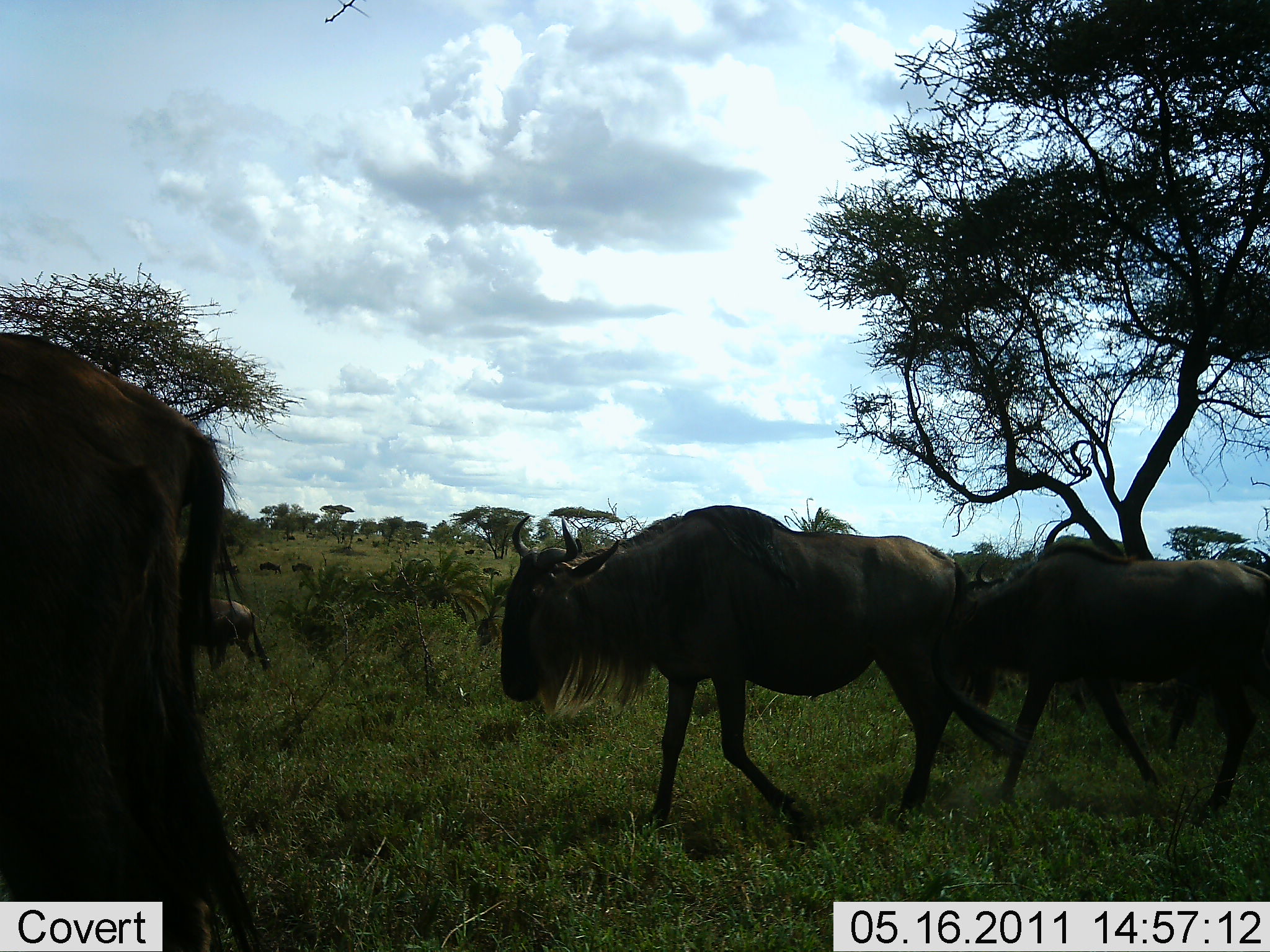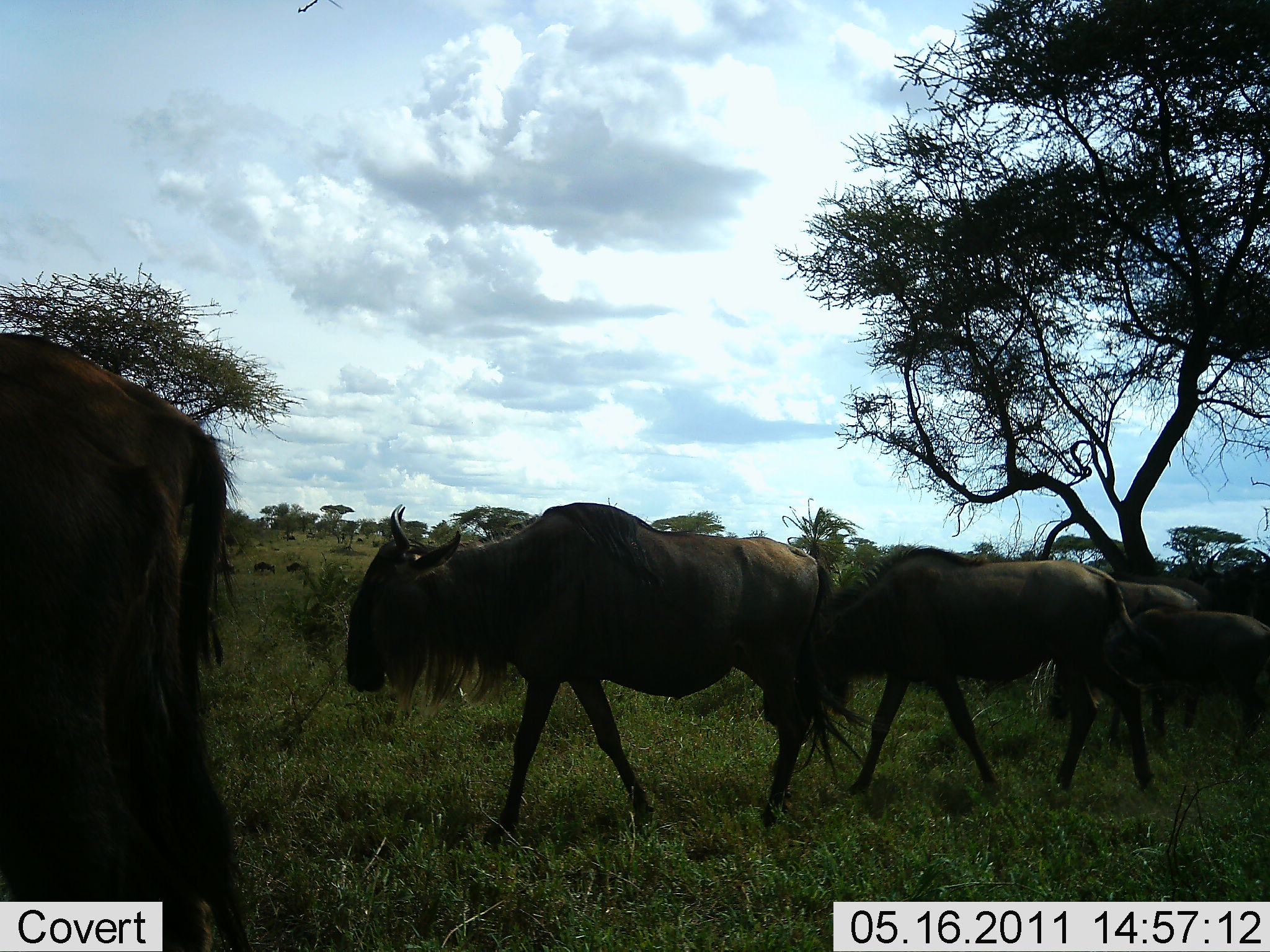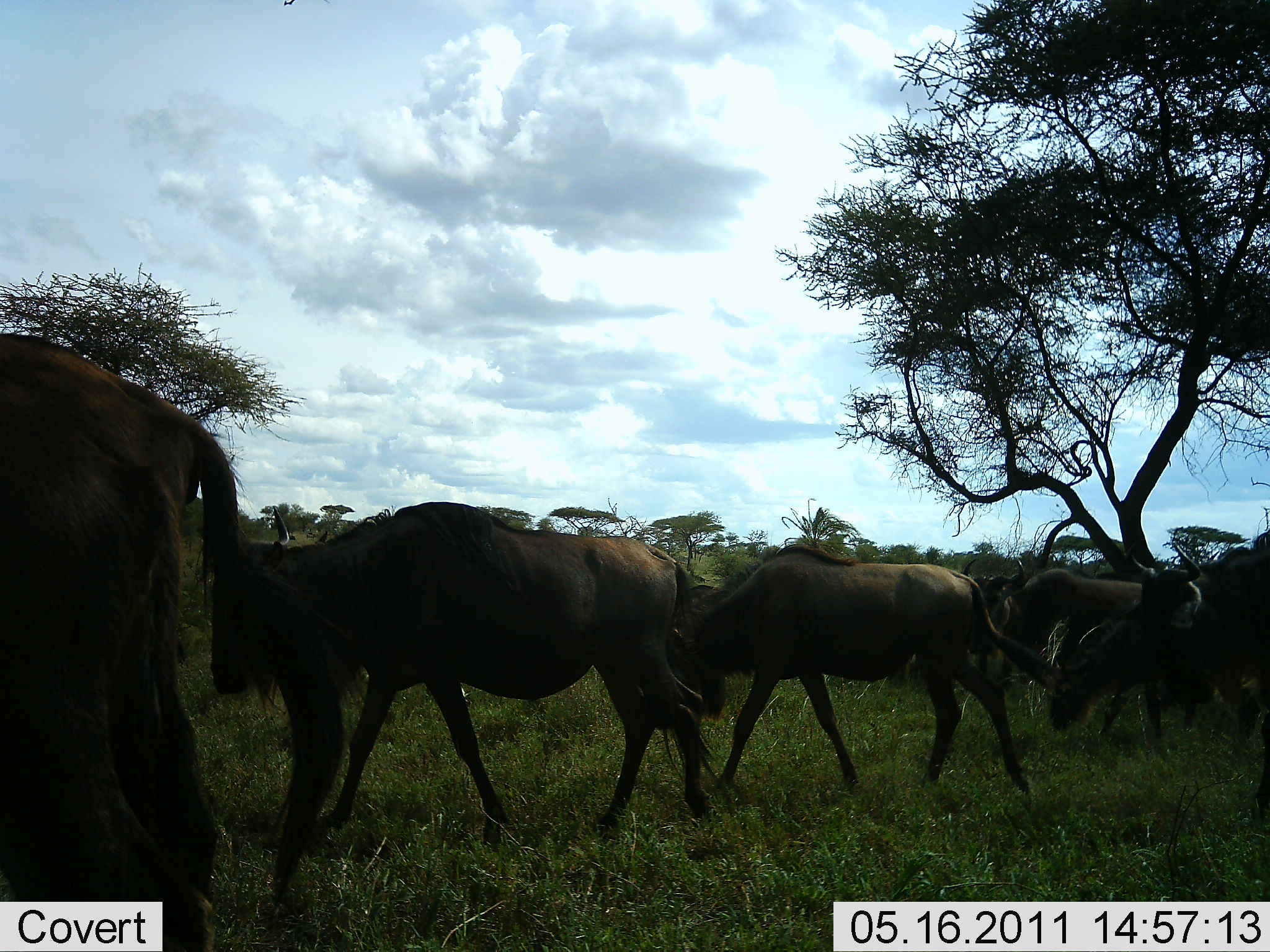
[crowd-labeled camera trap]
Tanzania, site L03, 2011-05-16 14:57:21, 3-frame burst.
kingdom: Animalia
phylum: Chordata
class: Mammalia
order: Artiodactyla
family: Bovidae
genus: Connochaetes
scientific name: Connochaetes taurinus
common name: blue wildebeest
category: wildebeest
Wildebeest (blue wildebeest) (Connochaetes taurinus), count 7. Behavior (volunteer vote fractions): standing 23%, resting 0%, moving 100%, interacting 0%. Young present (vote fraction): 38%. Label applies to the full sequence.